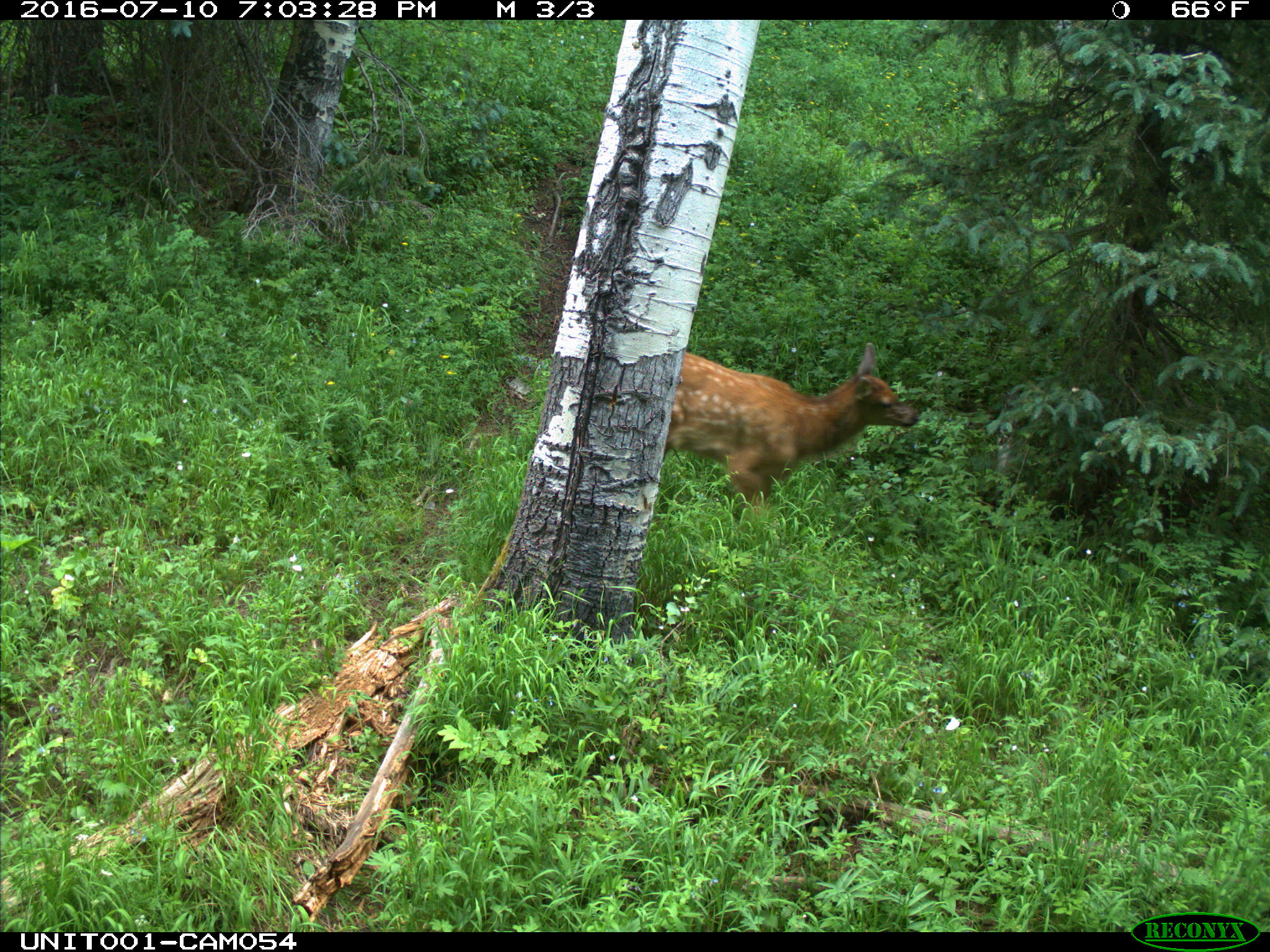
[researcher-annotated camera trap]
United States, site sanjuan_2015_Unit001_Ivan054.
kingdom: Animalia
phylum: Chordata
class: Mammalia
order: Artiodactyla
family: Cervidae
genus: Cervus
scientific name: Cervus elaphus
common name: red deer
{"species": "Cervus elaphus (red deer)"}